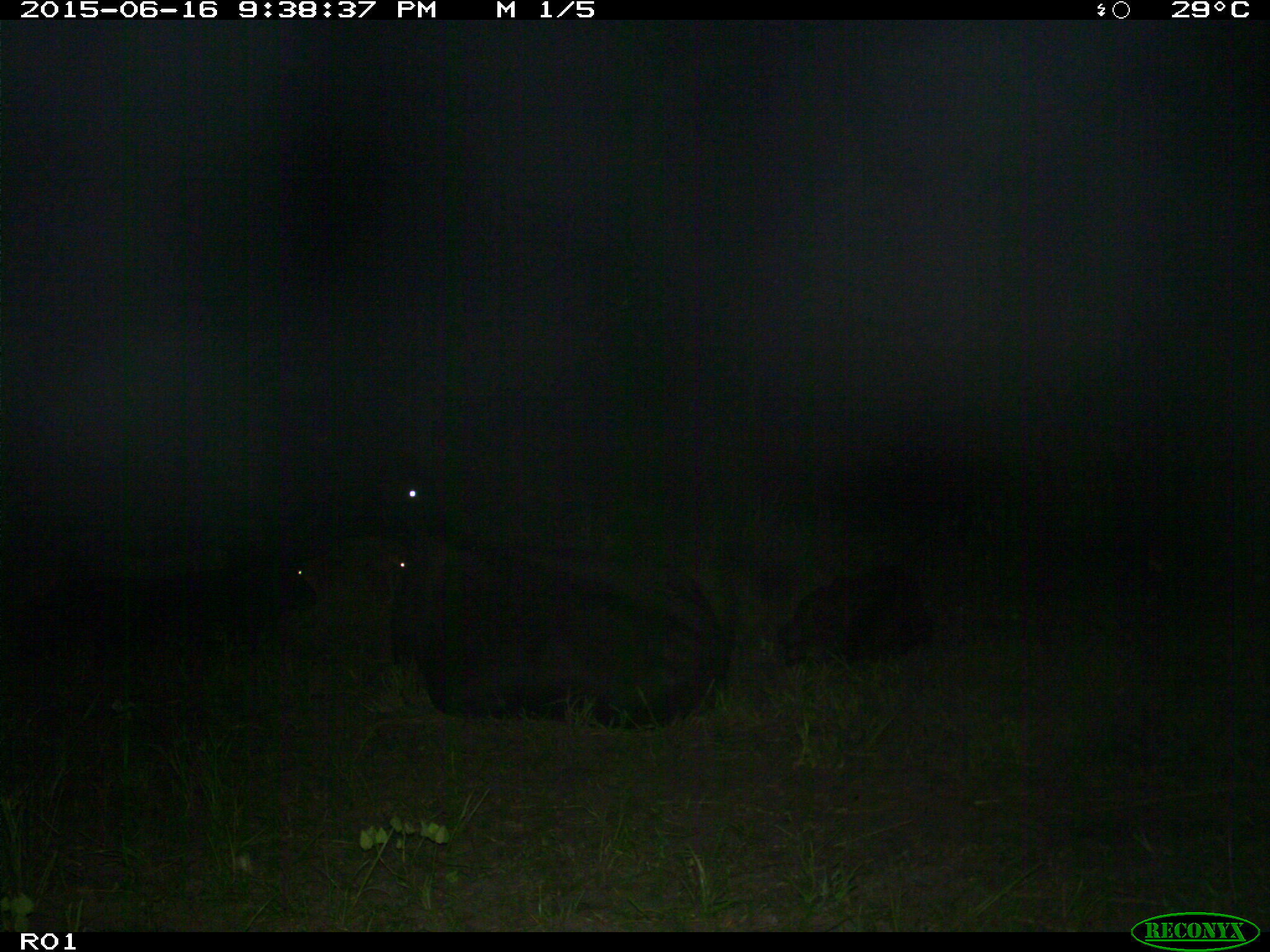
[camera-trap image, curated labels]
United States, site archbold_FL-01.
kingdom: Animalia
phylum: Chordata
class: Mammalia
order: Artiodactyla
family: Bovidae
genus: Bos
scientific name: Bos taurus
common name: domestic cow